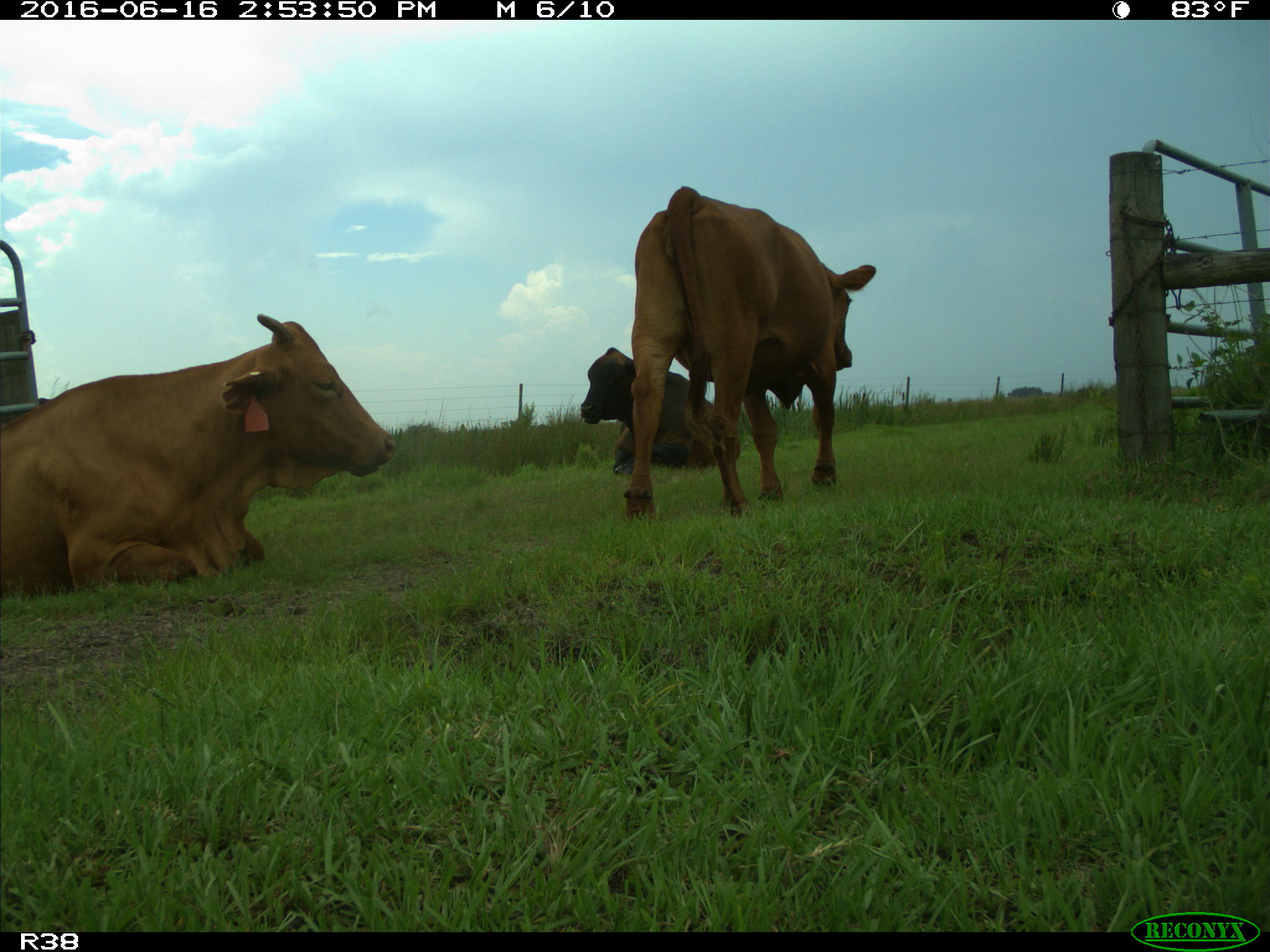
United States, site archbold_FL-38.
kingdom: Animalia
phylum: Chordata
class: Mammalia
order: Artiodactyla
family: Bovidae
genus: Bos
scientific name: Bos taurus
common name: domestic cow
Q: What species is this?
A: Bos taurus (domestic cow).